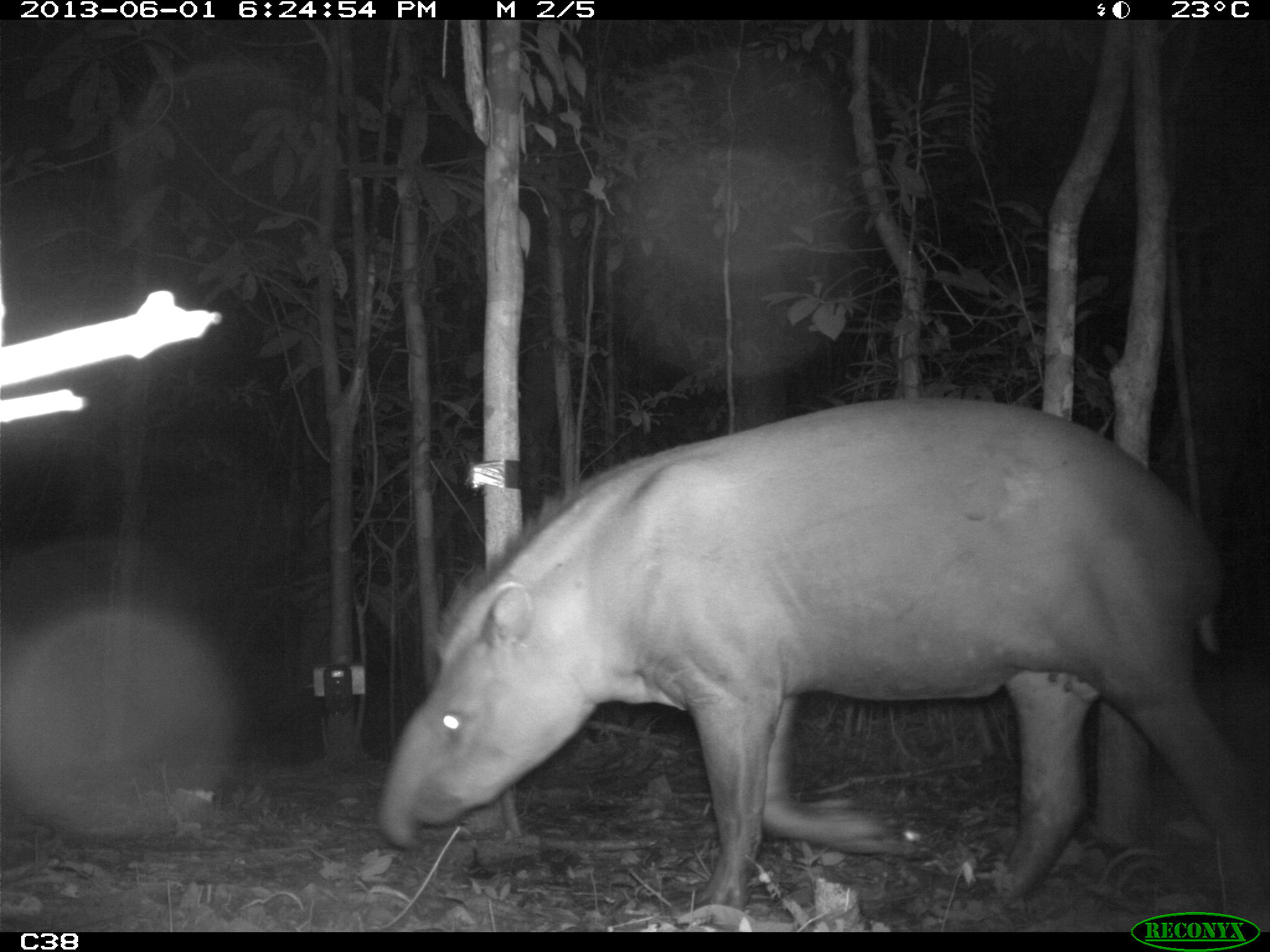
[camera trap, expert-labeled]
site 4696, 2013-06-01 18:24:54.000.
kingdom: Animalia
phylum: Chordata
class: Mammalia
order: Perissodactyla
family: Tapiridae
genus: Tapirus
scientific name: Tapirus terrestris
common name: south american tapir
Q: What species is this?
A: Tapirus terrestris (south american tapir).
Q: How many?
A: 1.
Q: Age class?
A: Adult.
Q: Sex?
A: Male.